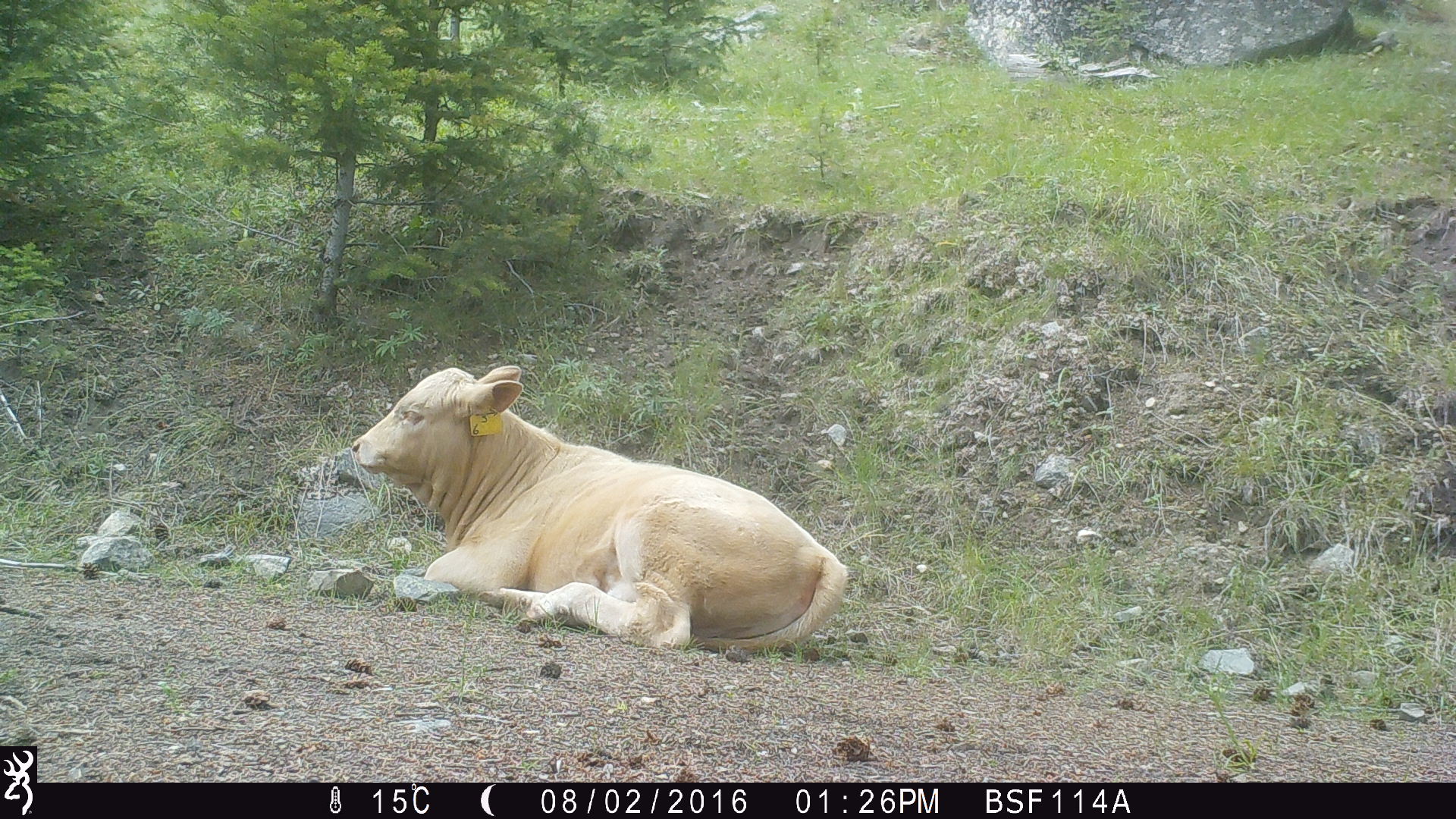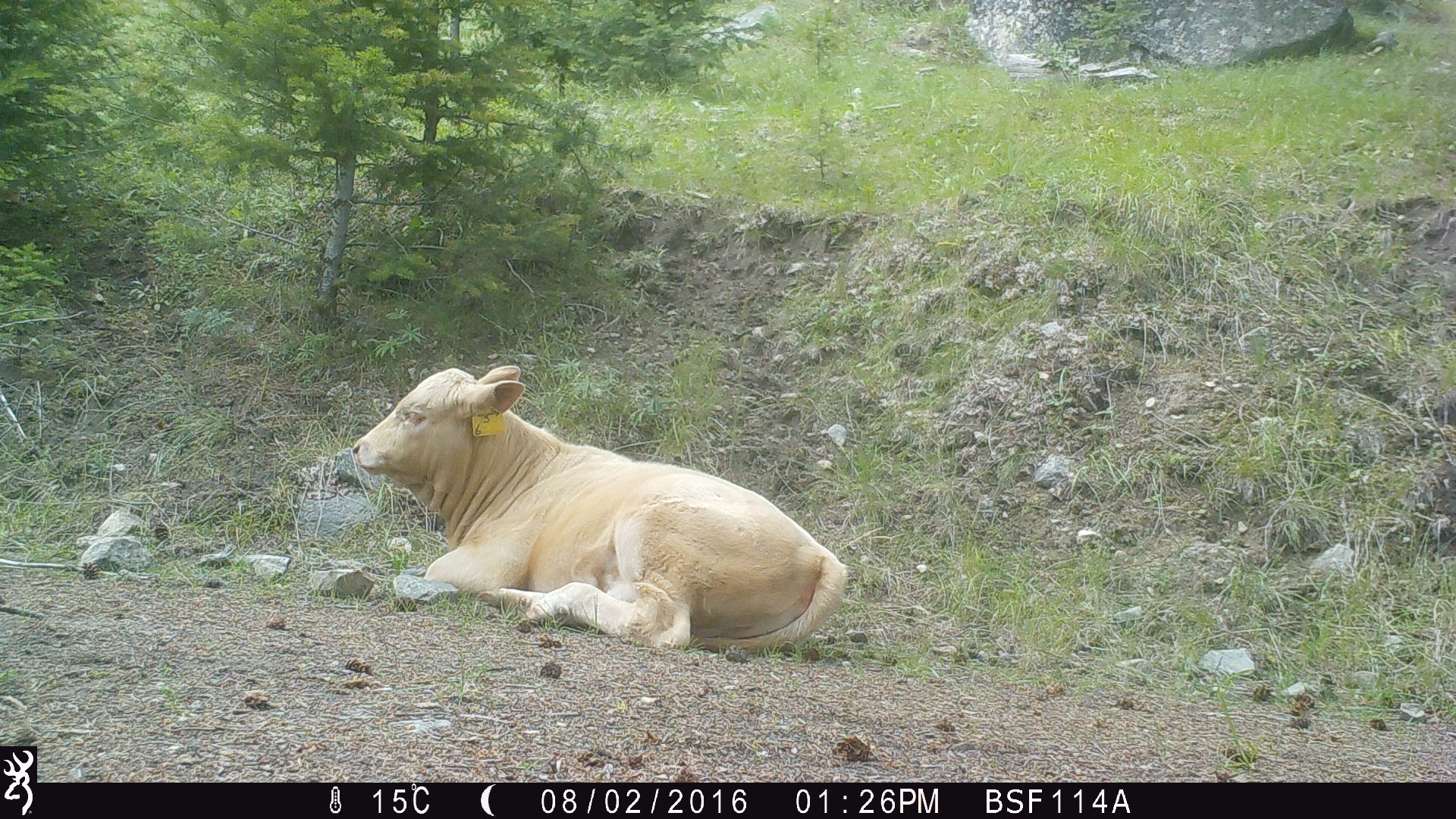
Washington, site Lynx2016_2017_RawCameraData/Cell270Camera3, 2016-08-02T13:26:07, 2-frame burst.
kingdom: Animalia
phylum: Chordata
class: Mammalia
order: Artiodactyla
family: Bovidae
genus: Bos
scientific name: Bos taurus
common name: domestic cattle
Domestic cattle (Bos taurus). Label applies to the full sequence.